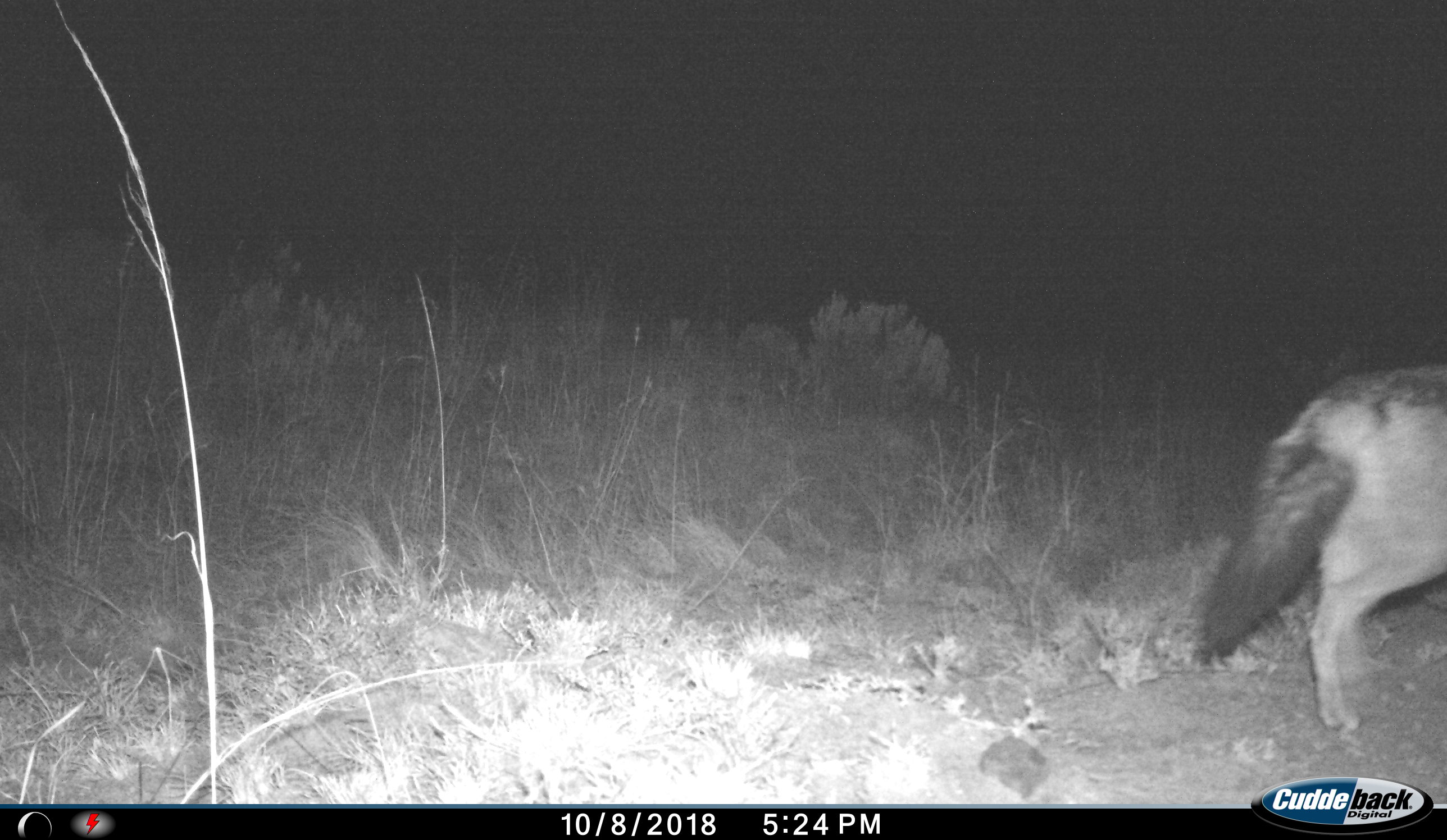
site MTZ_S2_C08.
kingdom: Animalia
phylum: Chordata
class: Mammalia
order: Carnivora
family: Canidae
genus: Lupulella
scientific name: Lupulella mesomelas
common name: black-backed jackal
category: jackalblackbacked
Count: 1.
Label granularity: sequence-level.